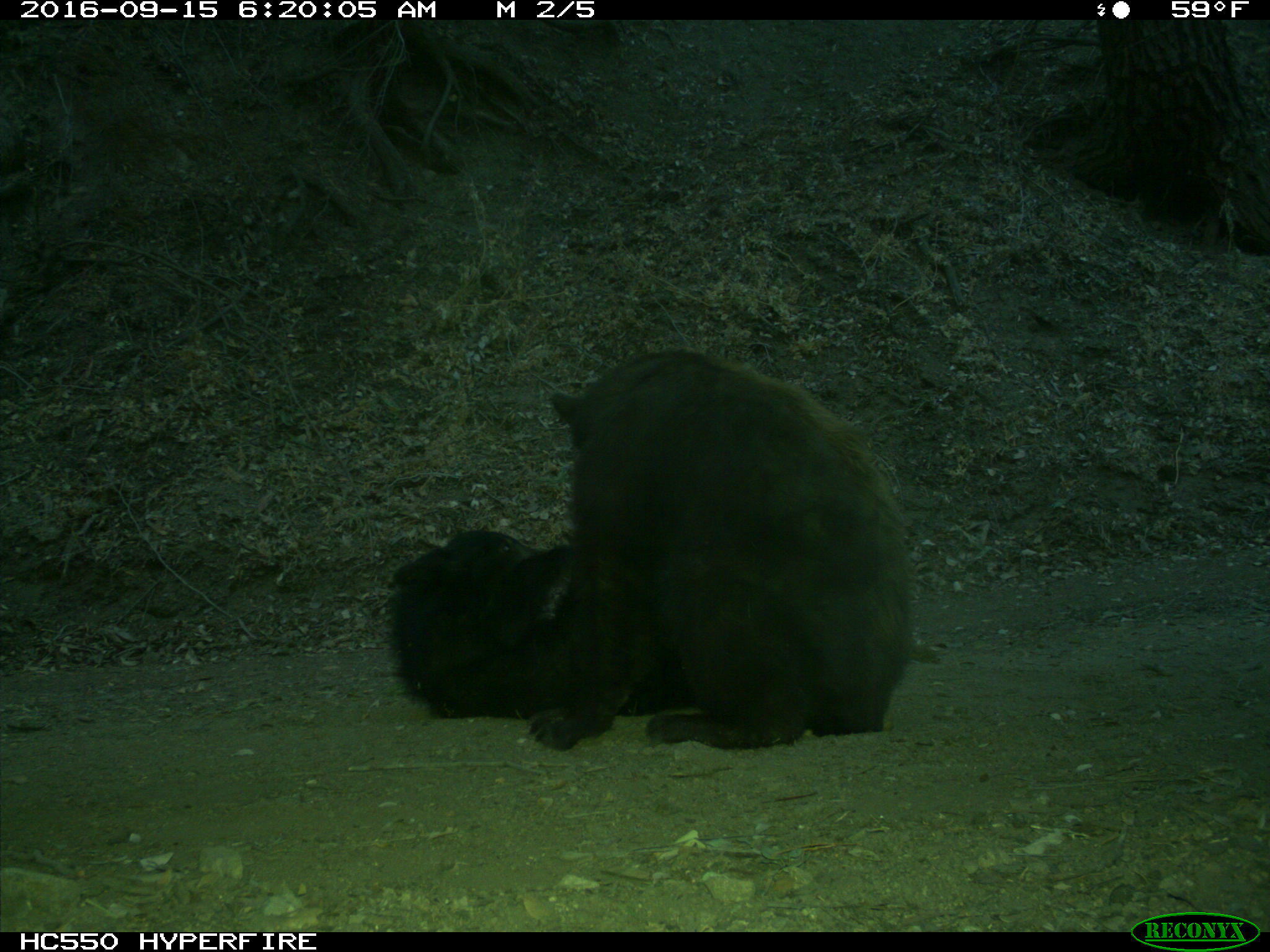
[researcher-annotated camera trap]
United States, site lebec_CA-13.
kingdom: Animalia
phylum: Chordata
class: Mammalia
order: Carnivora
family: Ursidae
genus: Ursus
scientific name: Ursus americanus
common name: american black bear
Ursus americanus (american black bear).